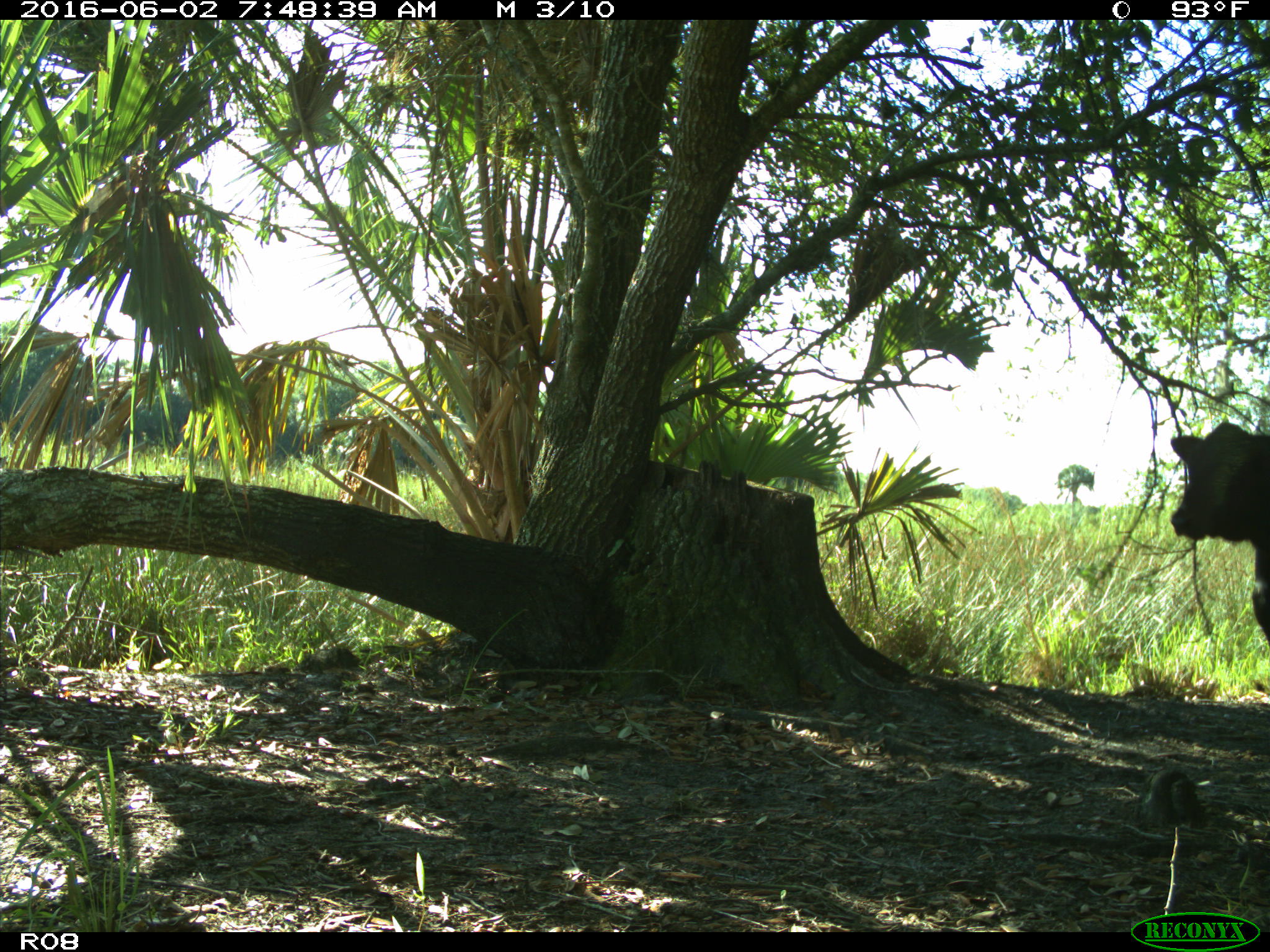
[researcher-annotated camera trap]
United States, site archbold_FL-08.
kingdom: Animalia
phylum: Chordata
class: Mammalia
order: Artiodactyla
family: Bovidae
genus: Bos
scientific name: Bos taurus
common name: domestic cow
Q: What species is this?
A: Bos taurus (domestic cow).